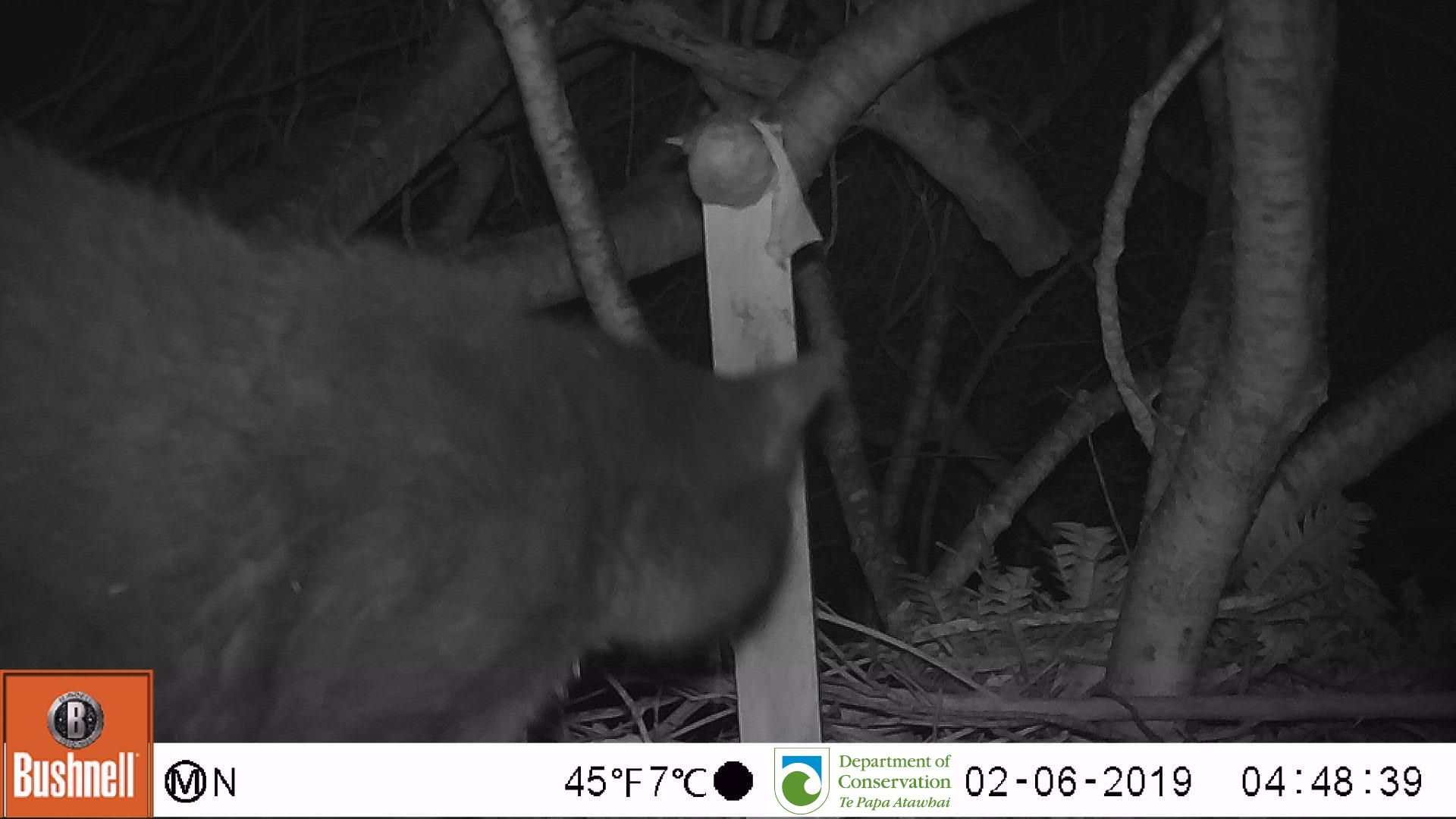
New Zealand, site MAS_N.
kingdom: Animalia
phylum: Chordata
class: Mammalia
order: Carnivora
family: Felidae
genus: Felis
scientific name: Felis catus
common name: domestic cat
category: cat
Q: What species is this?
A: Cat (domestic cat) (Felis catus).